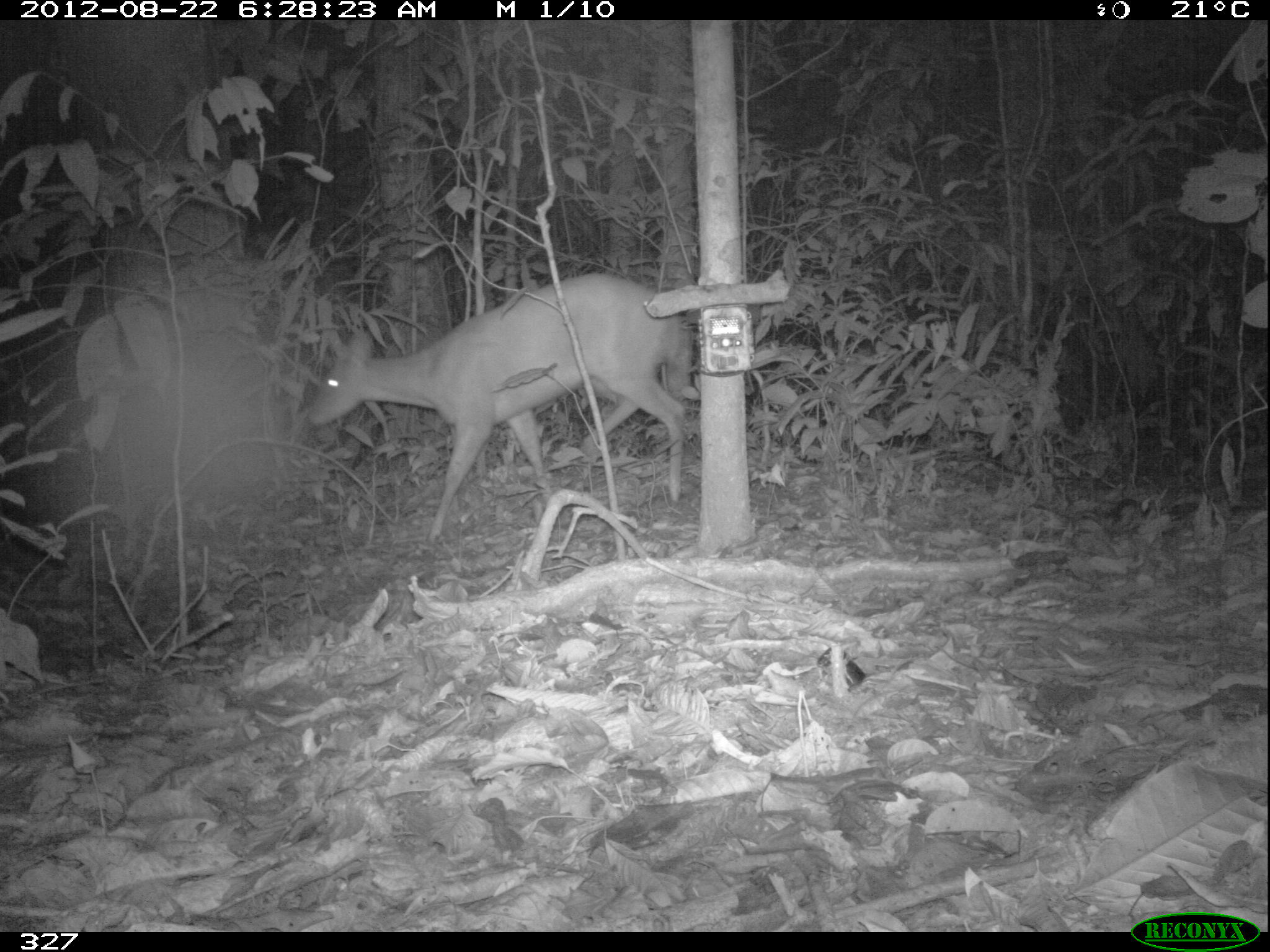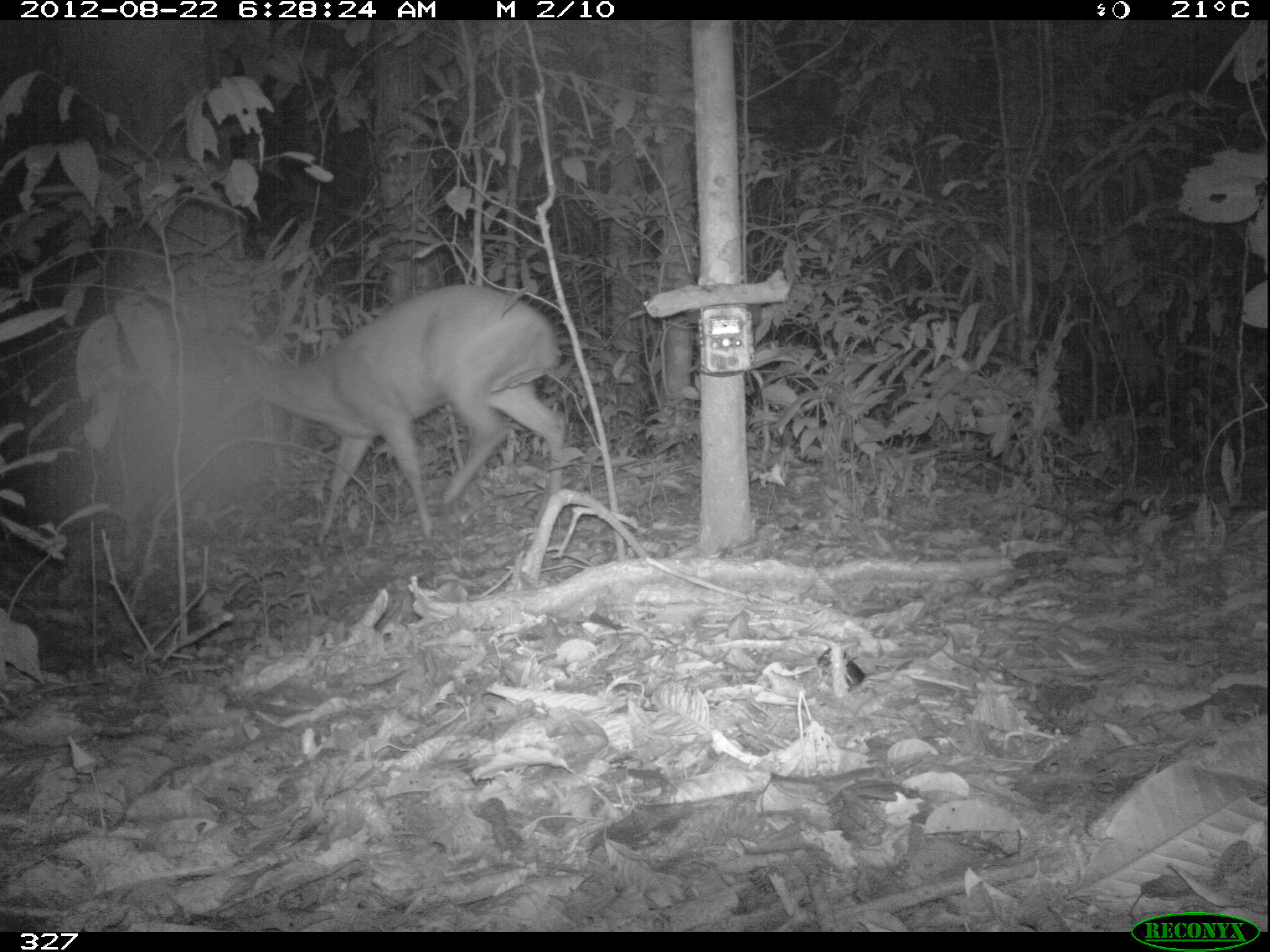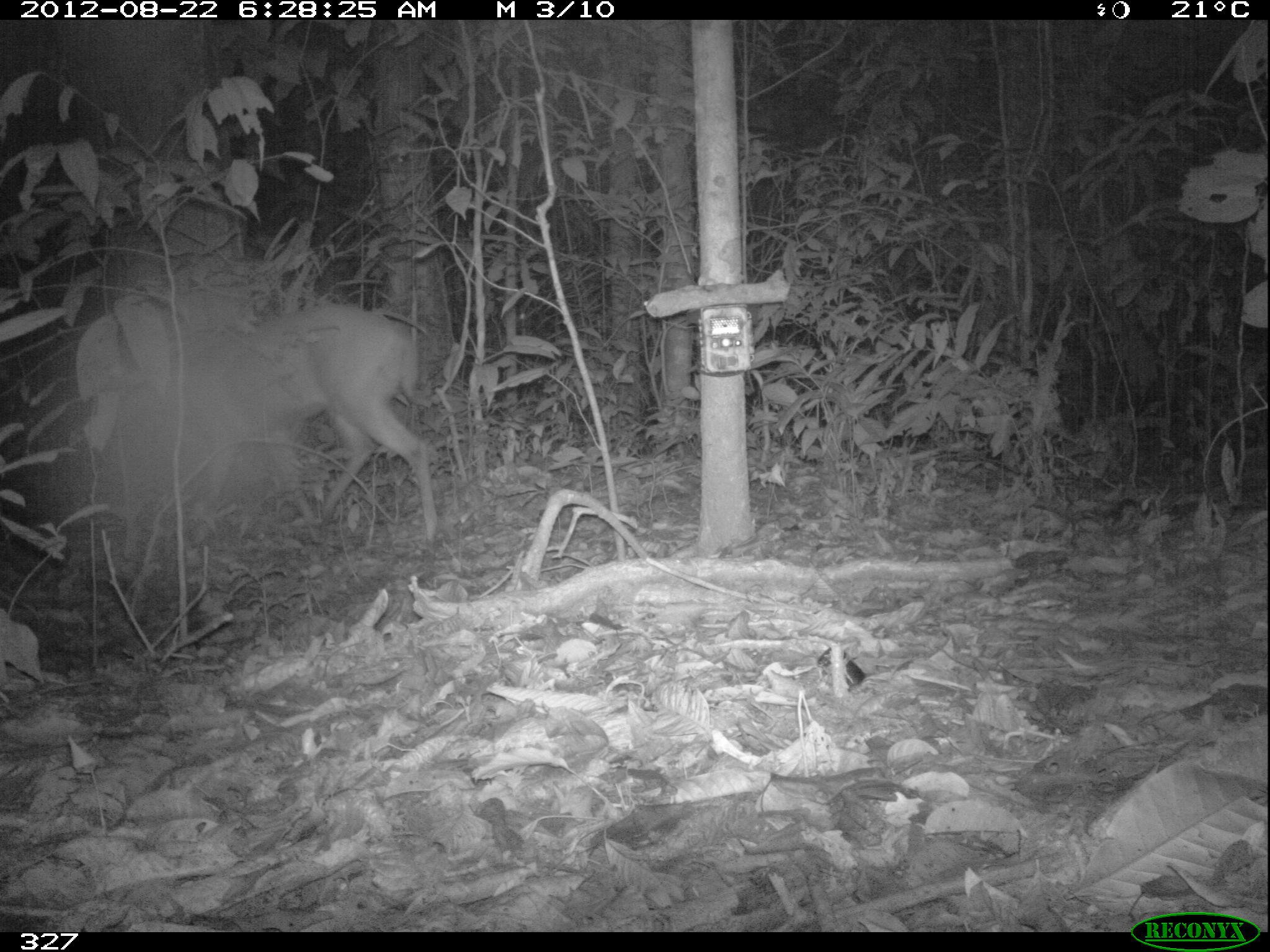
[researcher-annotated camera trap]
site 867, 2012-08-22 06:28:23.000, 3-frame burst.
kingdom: Animalia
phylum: Chordata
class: Mammalia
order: Artiodactyla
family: Cervidae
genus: Mazama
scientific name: Mazama americana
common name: red brocket